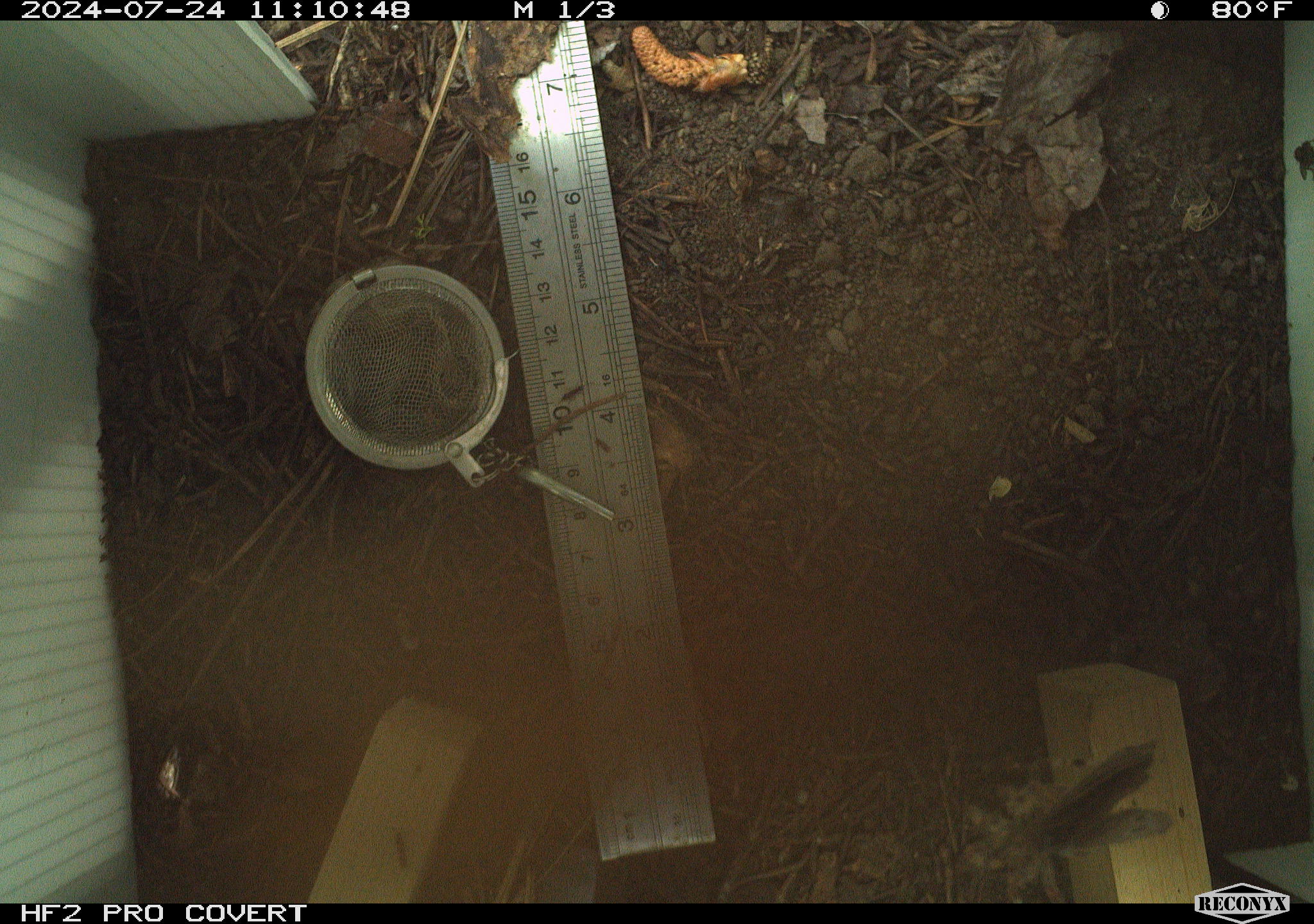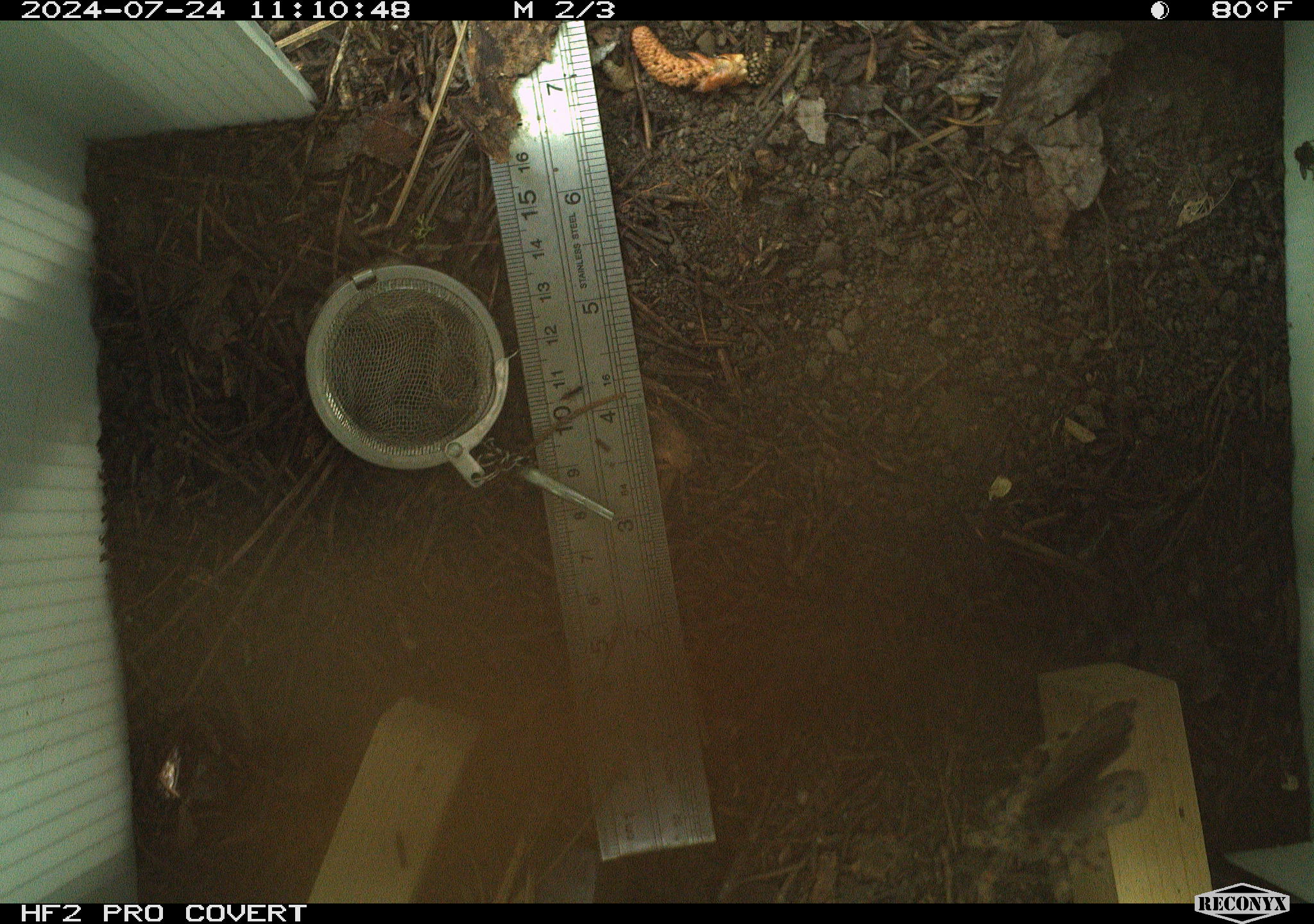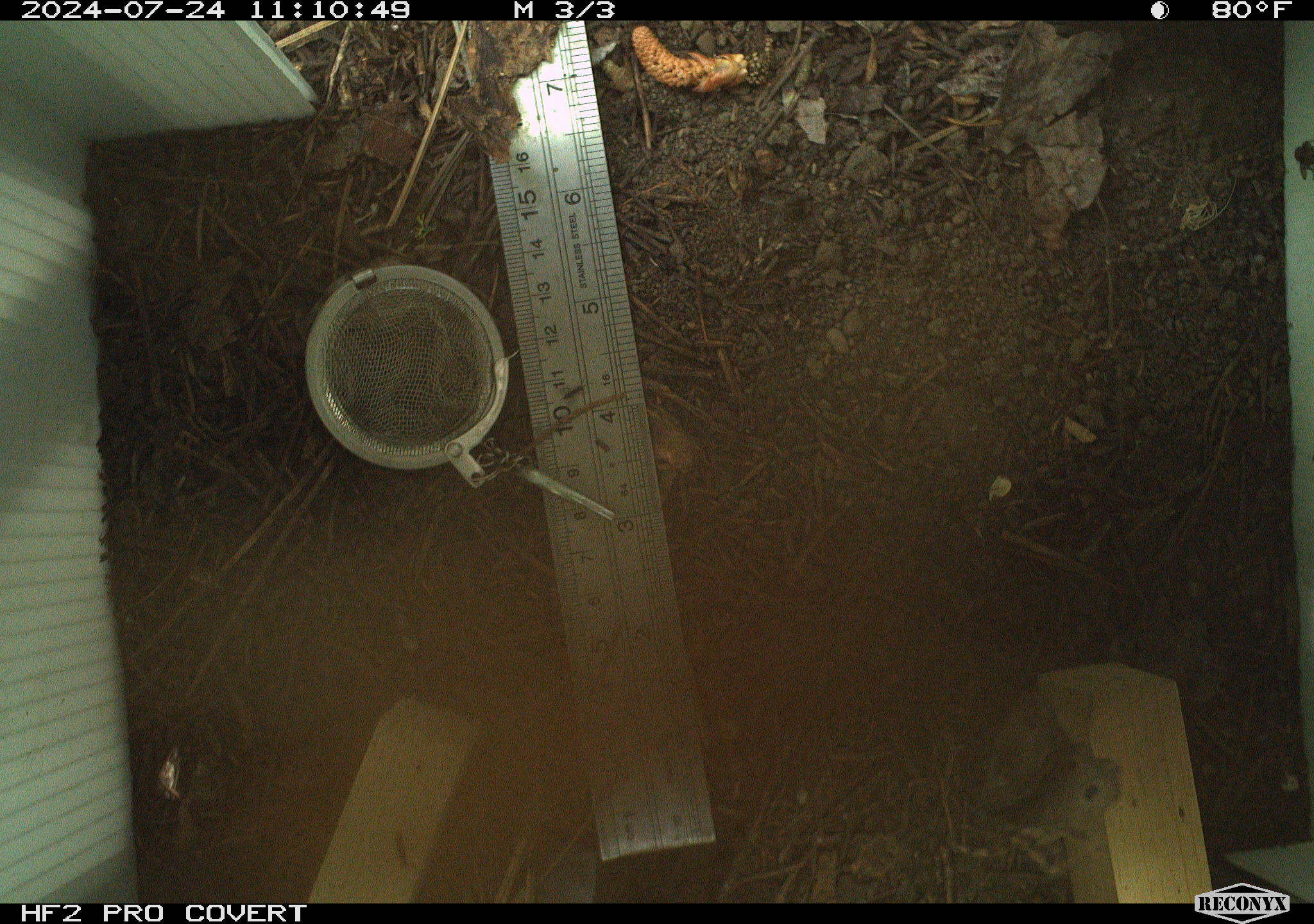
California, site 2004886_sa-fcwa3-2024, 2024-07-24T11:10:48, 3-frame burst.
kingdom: Animalia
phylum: Arthropoda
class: Insecta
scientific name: Insecta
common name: insect